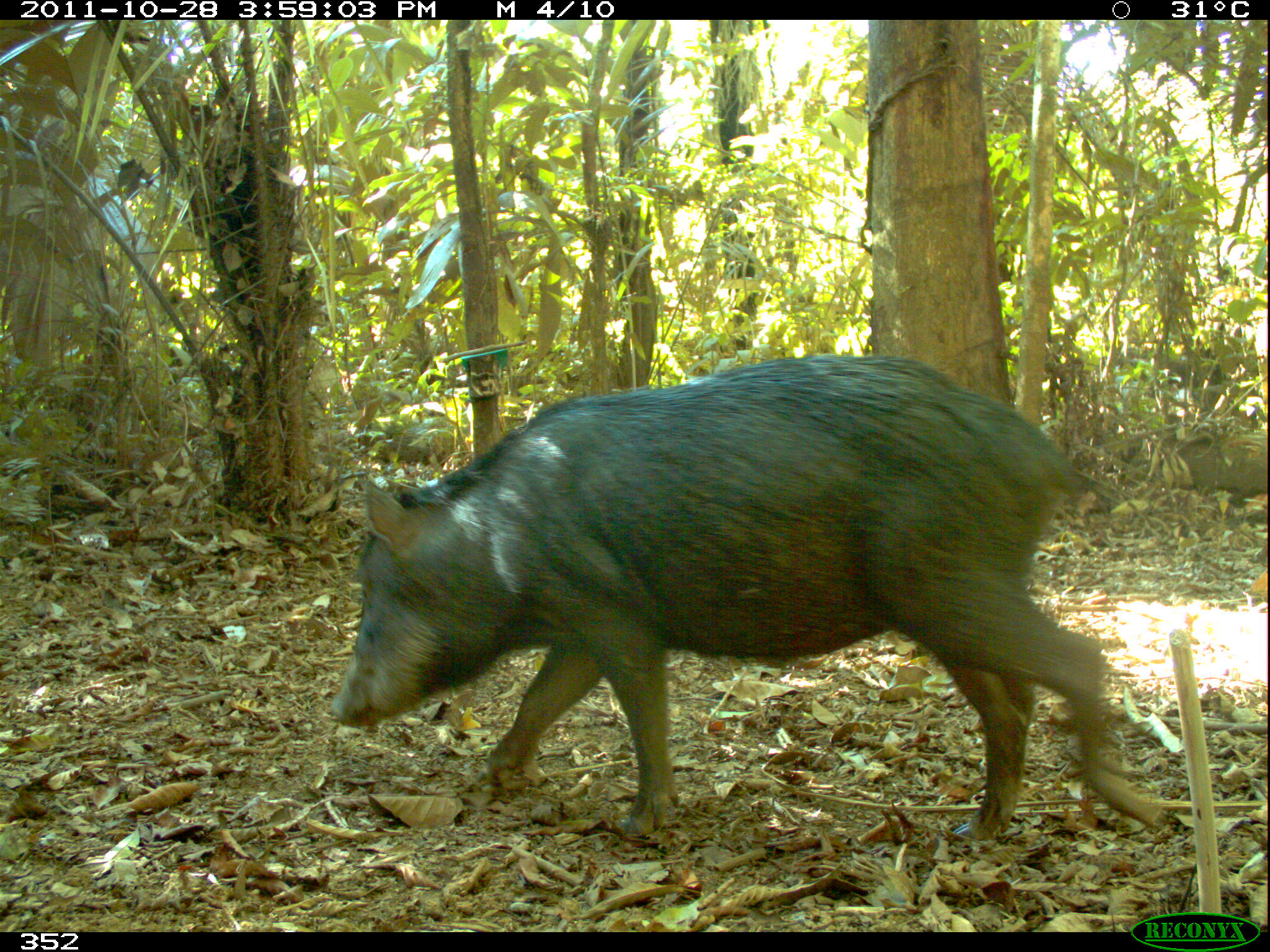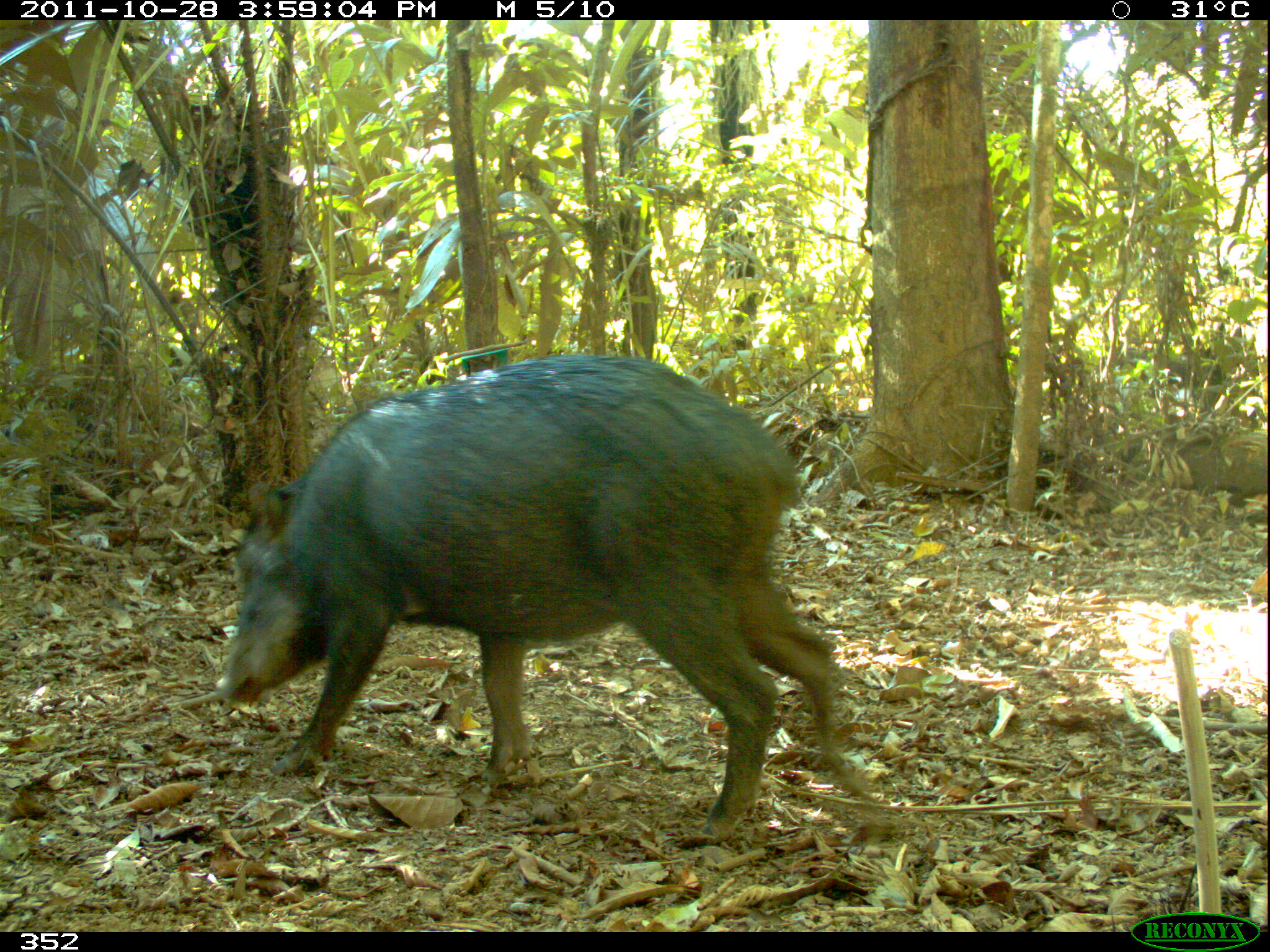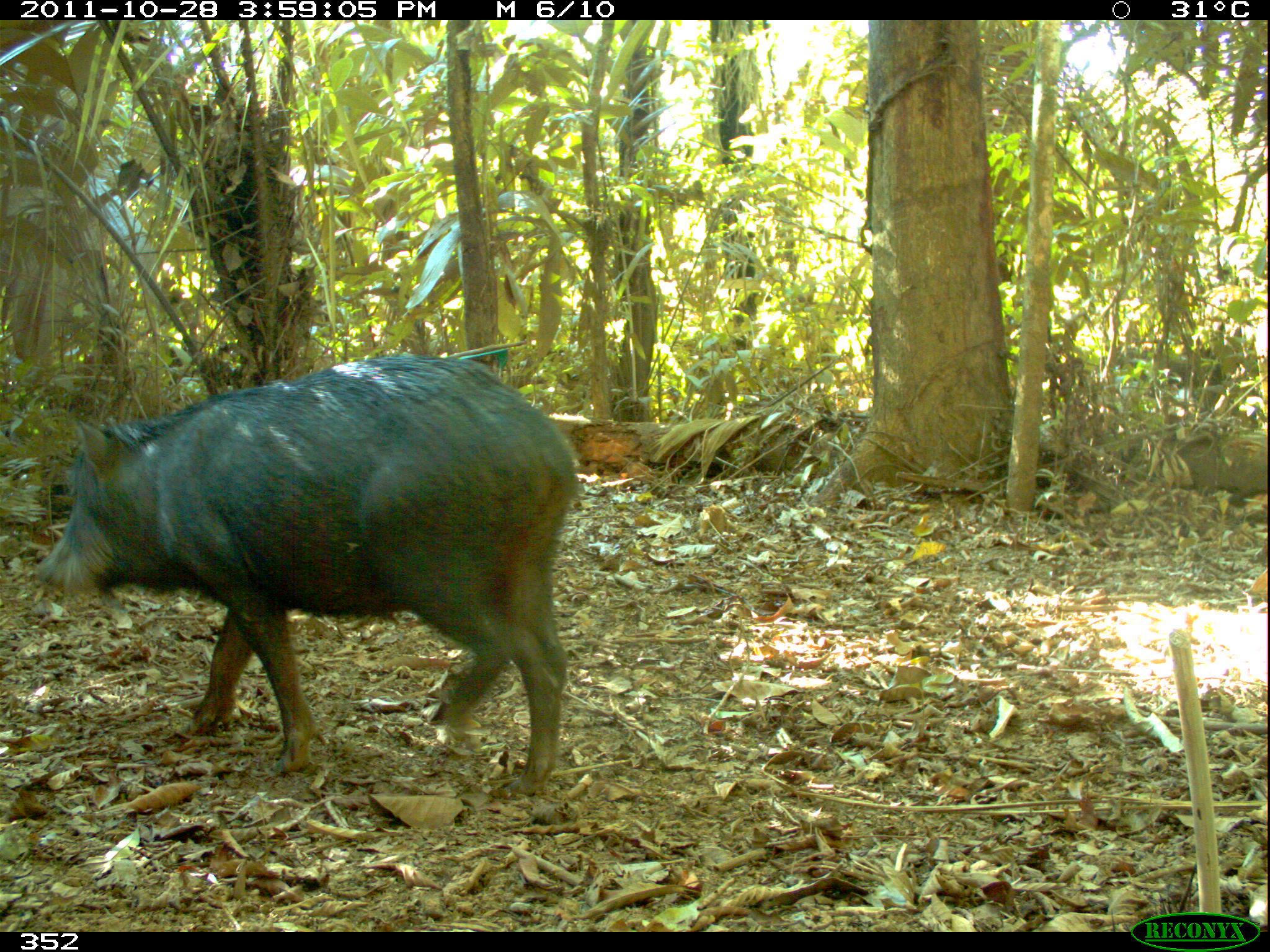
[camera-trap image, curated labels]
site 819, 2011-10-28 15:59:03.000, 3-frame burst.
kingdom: Animalia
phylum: Chordata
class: Mammalia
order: Artiodactyla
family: Tayassuidae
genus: Tayassu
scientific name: Tayassu pecari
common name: white-lipped peccary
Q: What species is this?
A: Tayassu pecari (white-lipped peccary).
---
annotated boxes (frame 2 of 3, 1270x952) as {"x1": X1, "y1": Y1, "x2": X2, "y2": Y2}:
tayassu pecari: {"x1": 212, "y1": 351, "x2": 866, "y2": 843}